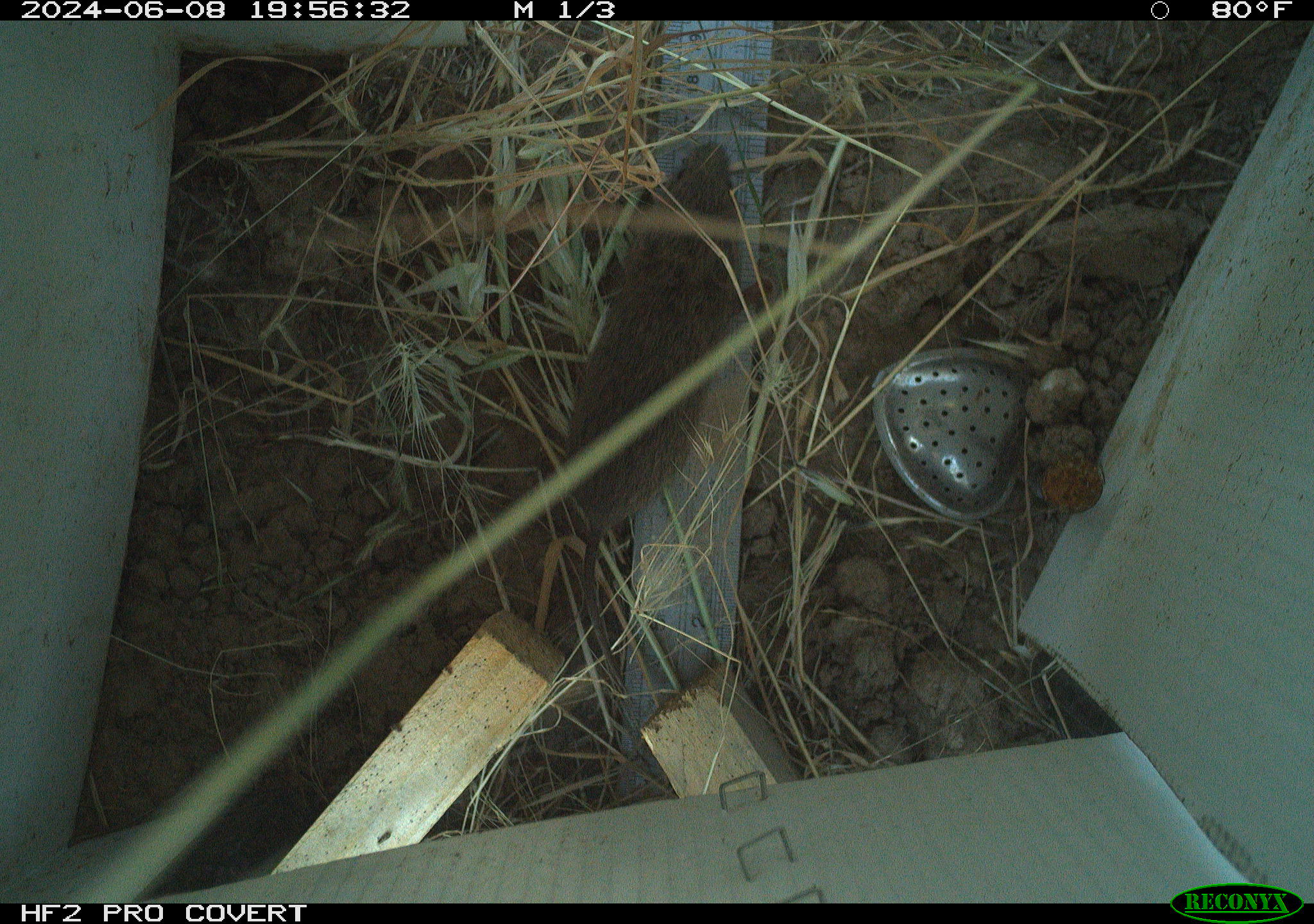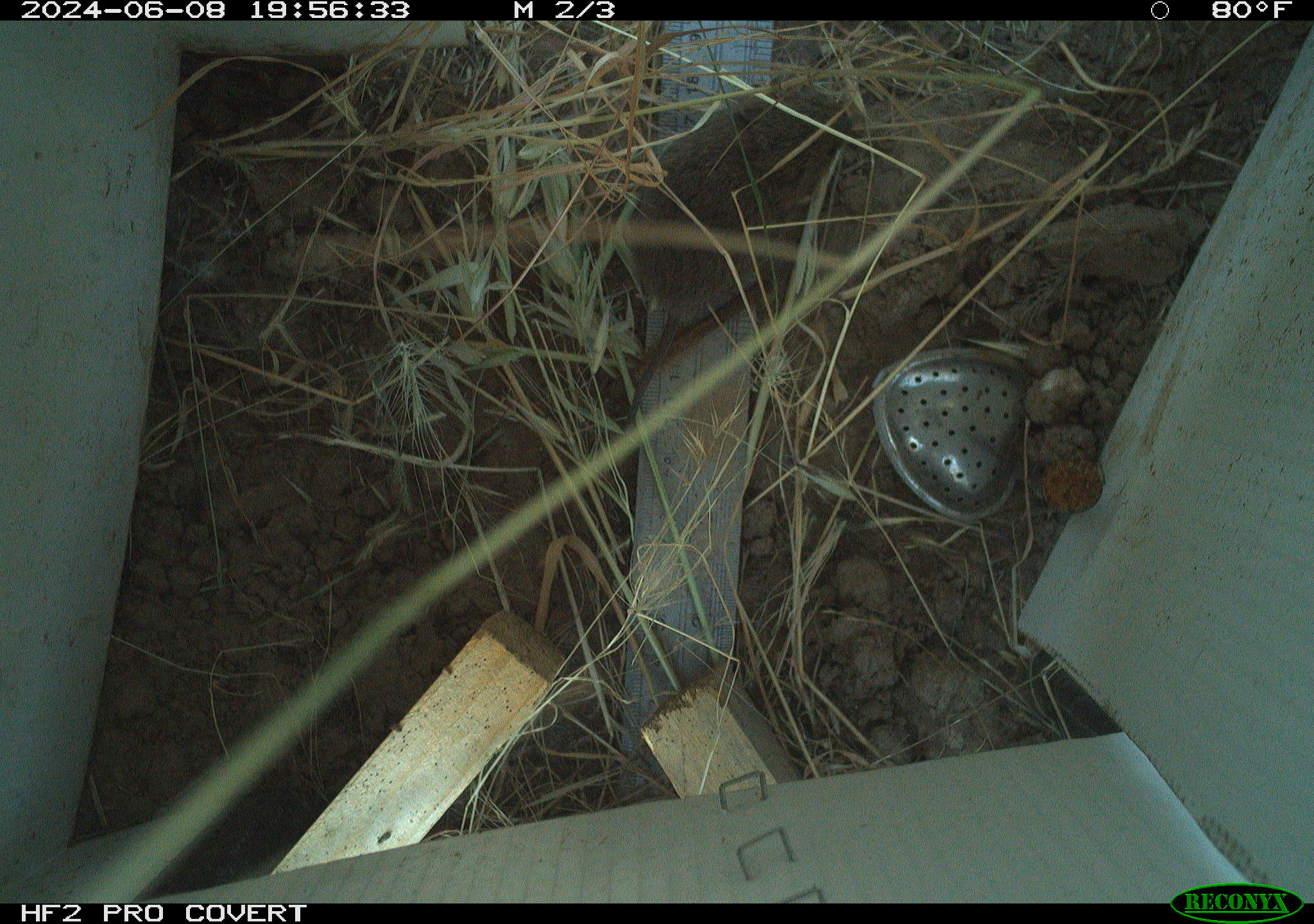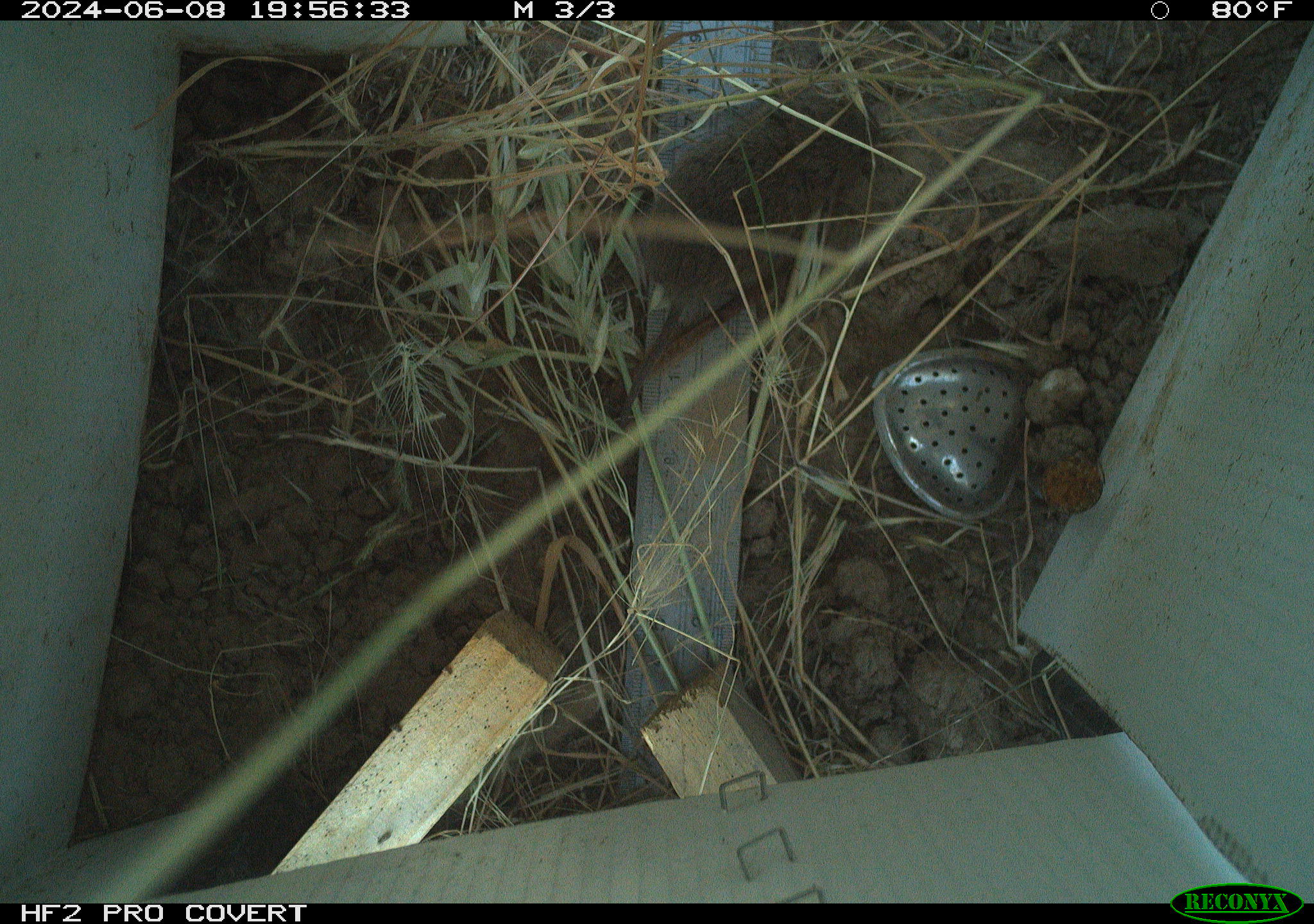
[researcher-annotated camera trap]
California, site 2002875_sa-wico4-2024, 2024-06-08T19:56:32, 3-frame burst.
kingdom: Animalia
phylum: Chordata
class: Mammalia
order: Rodentia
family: Cricetidae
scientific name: Arvicolinae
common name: voles, lemmings, and muskrats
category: arvicolinae subfamily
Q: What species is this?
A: Arvicolinae subfamily (voles, lemmings, and muskrats) (Arvicolinae).